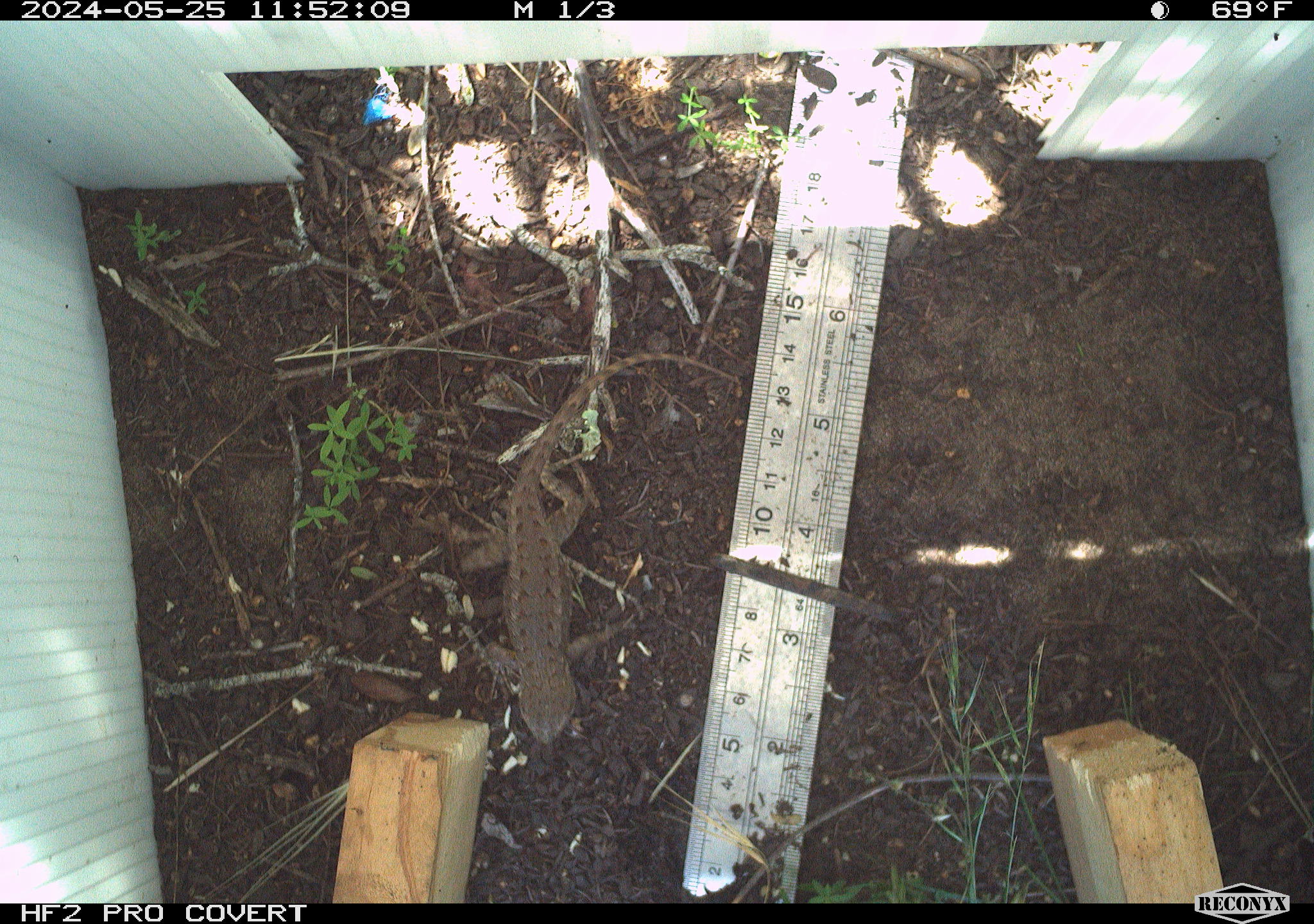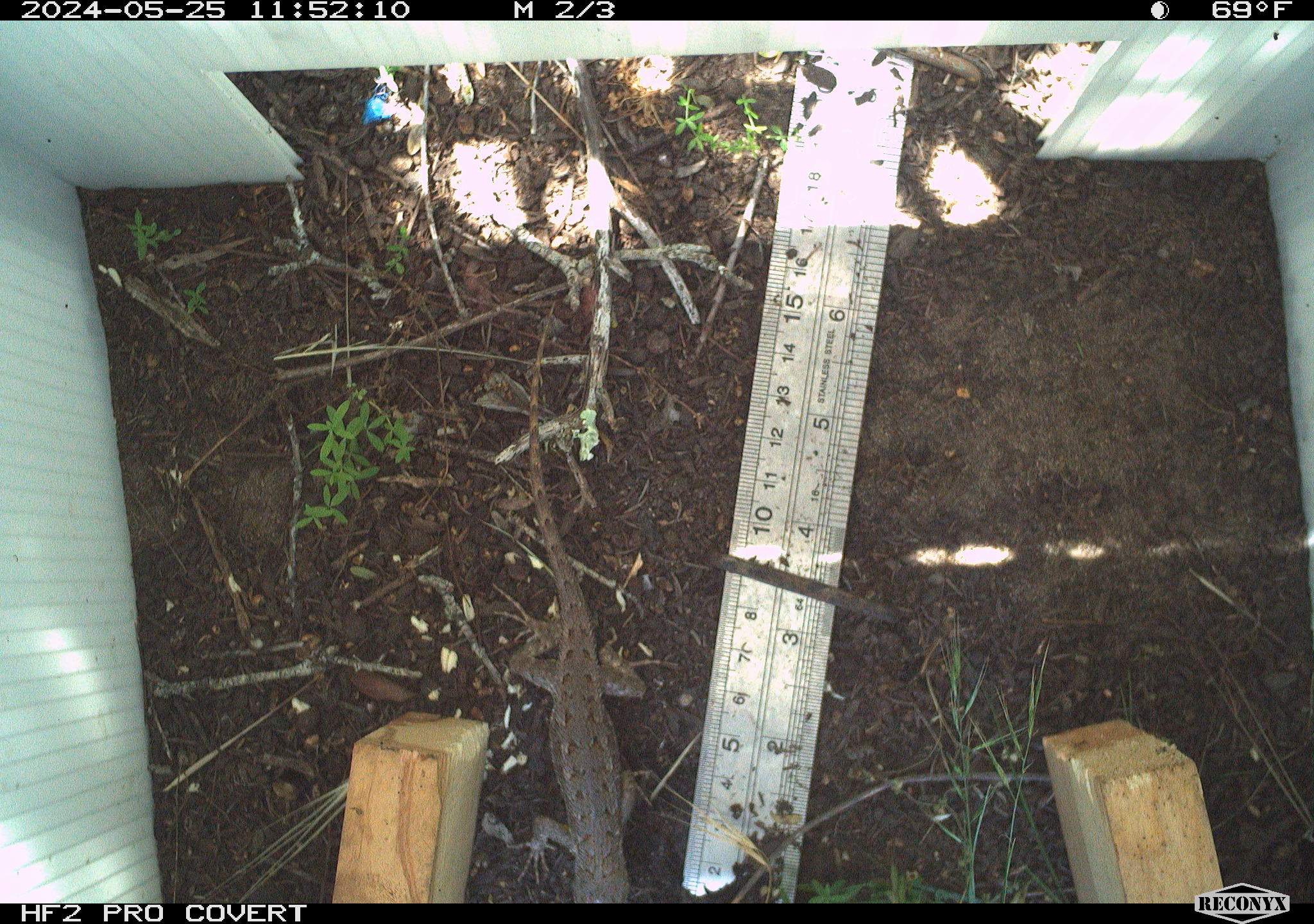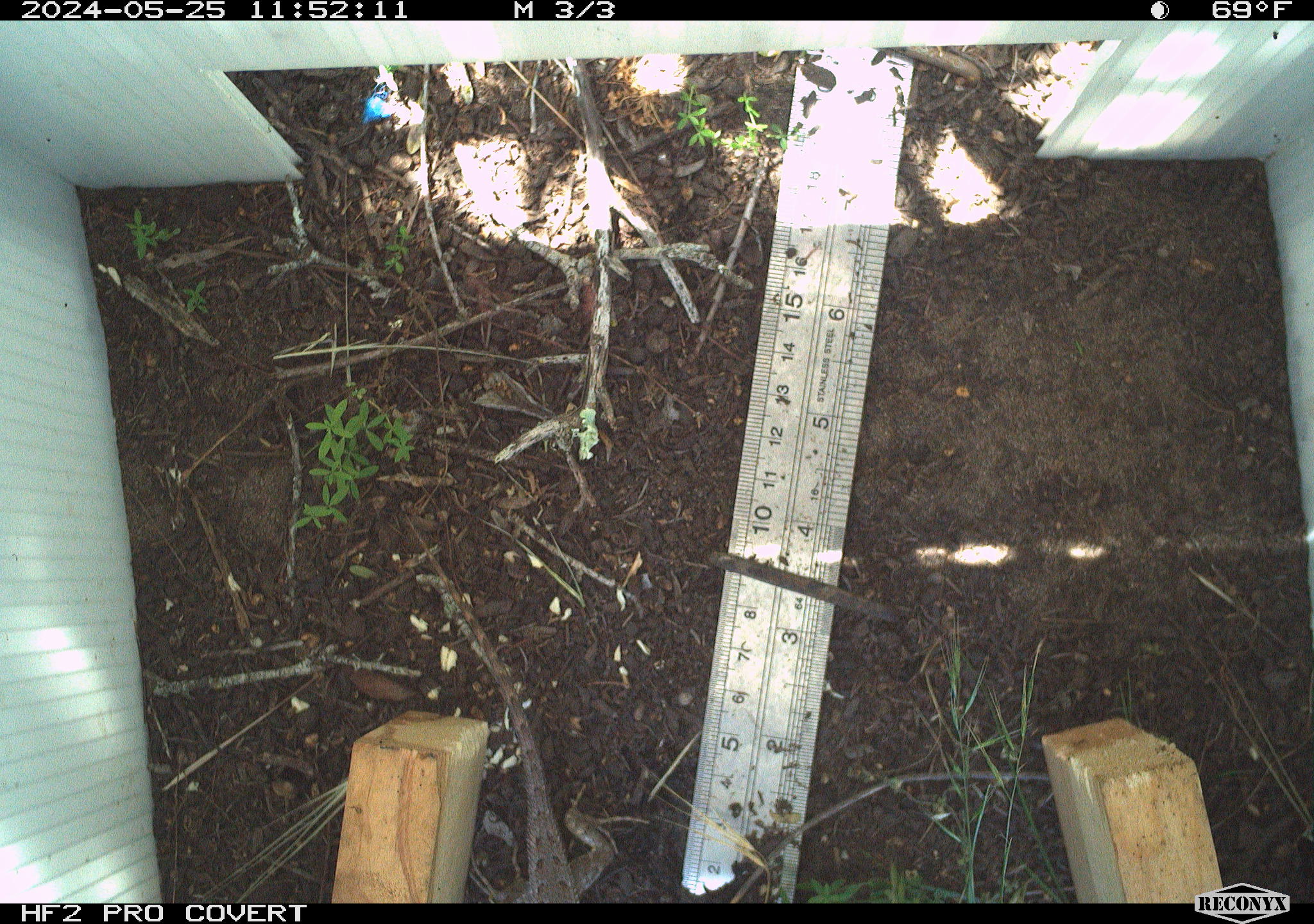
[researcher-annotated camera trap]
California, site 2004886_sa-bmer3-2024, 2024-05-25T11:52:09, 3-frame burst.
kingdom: Animalia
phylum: Chordata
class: Reptilia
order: Squamata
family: Phrynosomatidae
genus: Sceloporus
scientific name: Sceloporus occidentalis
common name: western fence lizard